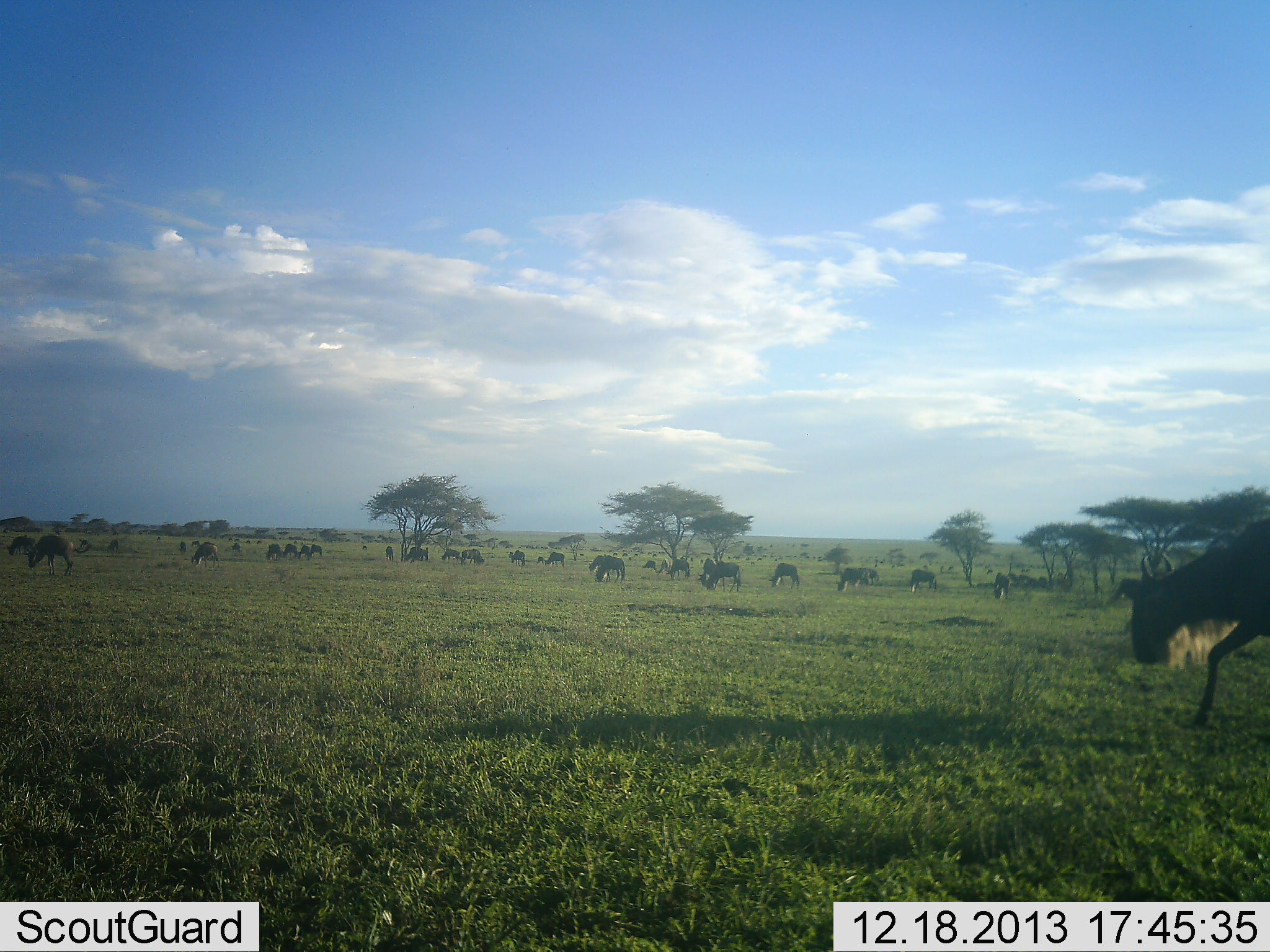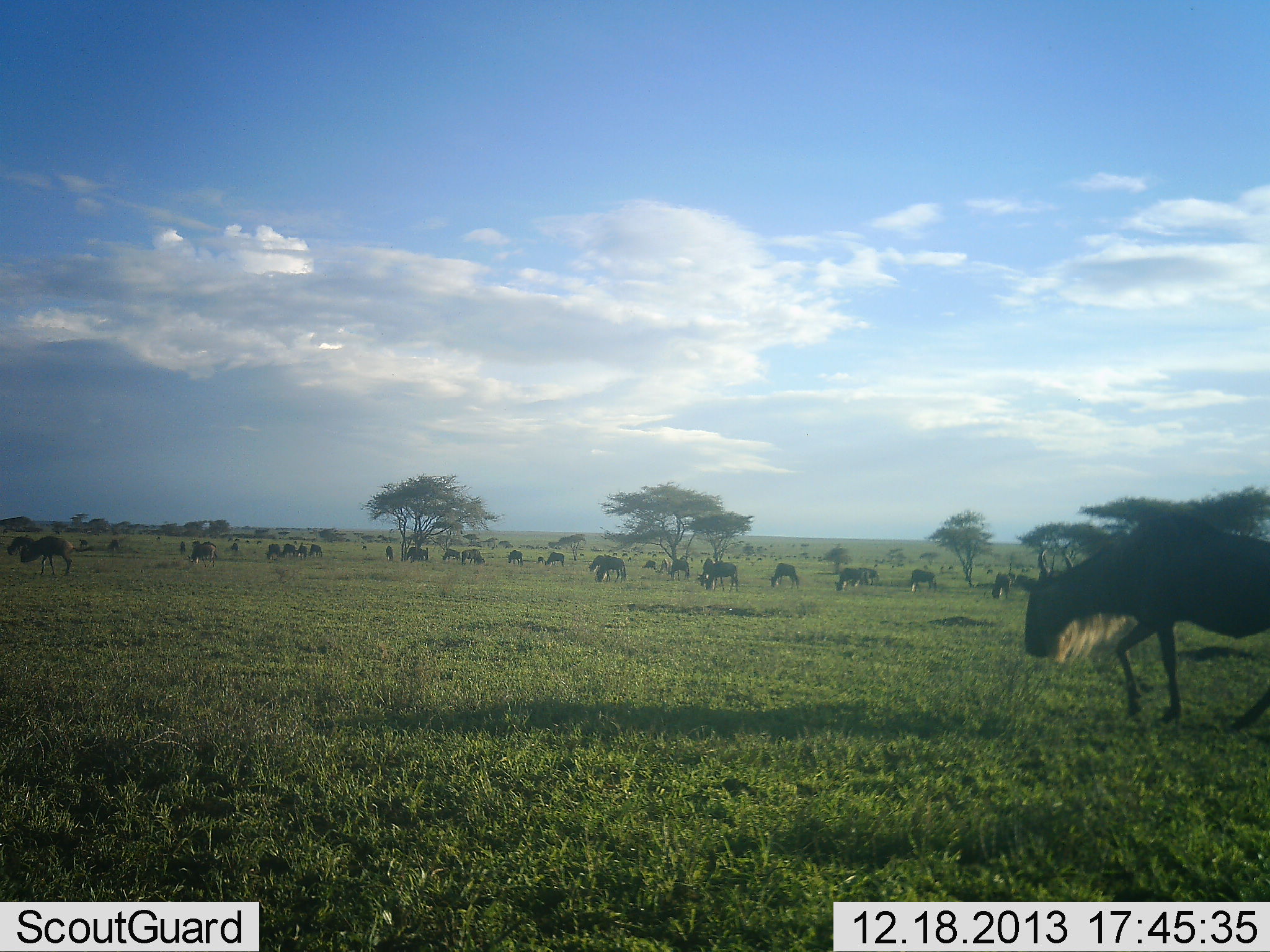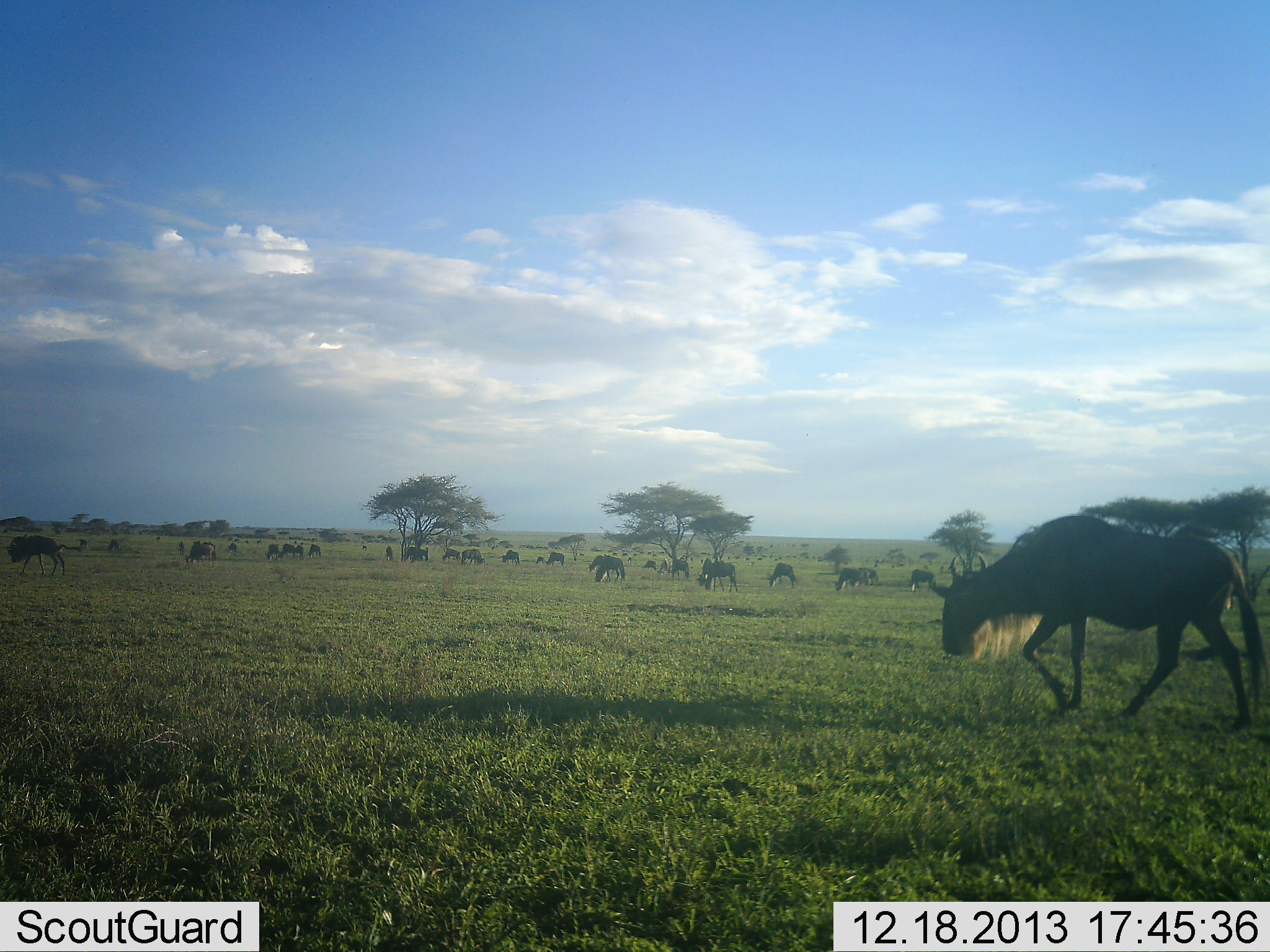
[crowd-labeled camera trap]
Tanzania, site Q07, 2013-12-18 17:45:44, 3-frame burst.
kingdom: Animalia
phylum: Chordata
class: Mammalia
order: Artiodactyla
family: Bovidae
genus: Connochaetes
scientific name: Connochaetes taurinus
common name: blue wildebeest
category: wildebeest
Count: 11-50.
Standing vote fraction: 10%.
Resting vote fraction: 0%.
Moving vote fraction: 60%.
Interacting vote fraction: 0%.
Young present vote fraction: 0%.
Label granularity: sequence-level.